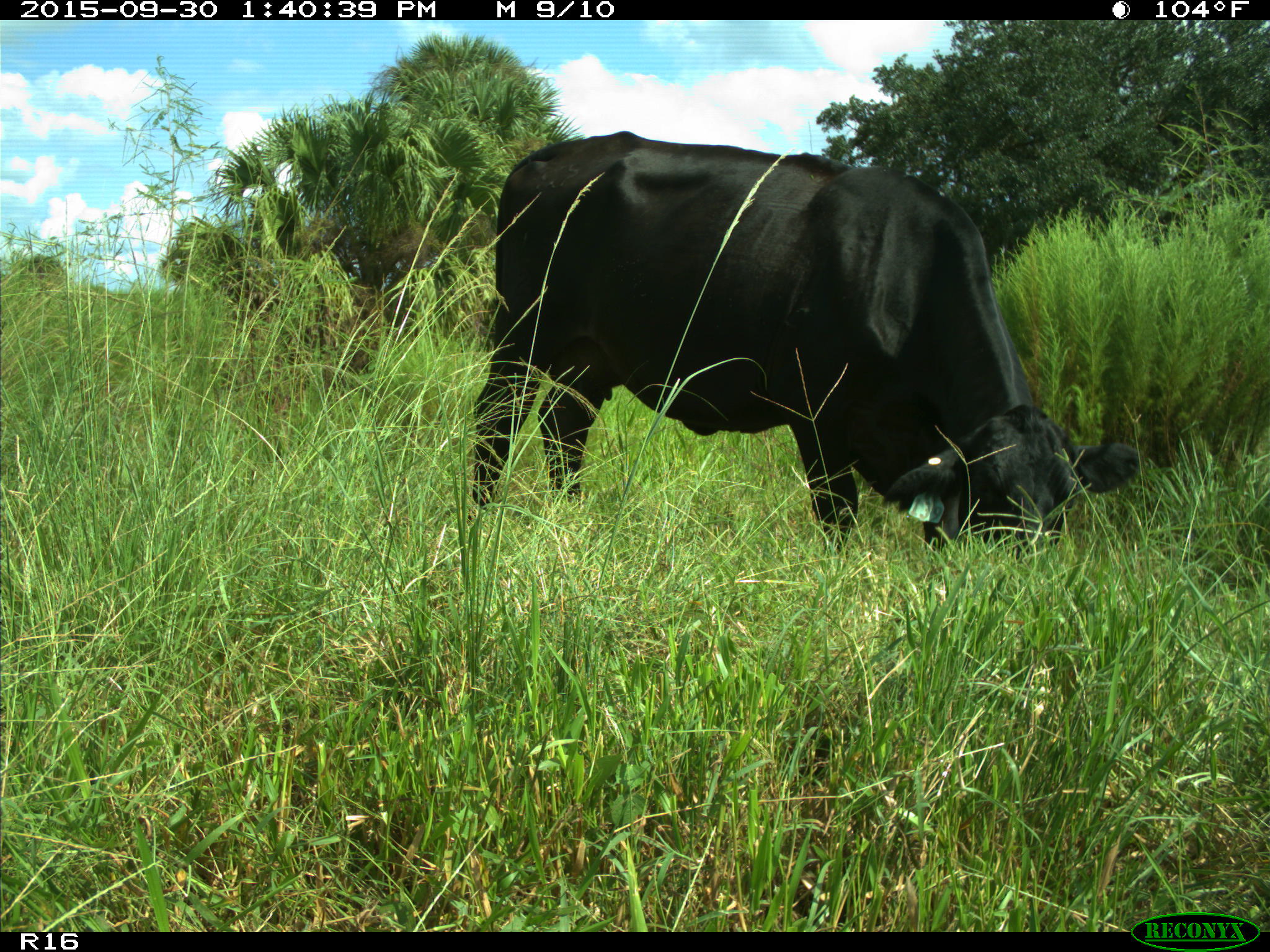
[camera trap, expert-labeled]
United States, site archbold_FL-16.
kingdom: Animalia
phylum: Chordata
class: Mammalia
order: Artiodactyla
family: Bovidae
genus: Bos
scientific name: Bos taurus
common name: domestic cow